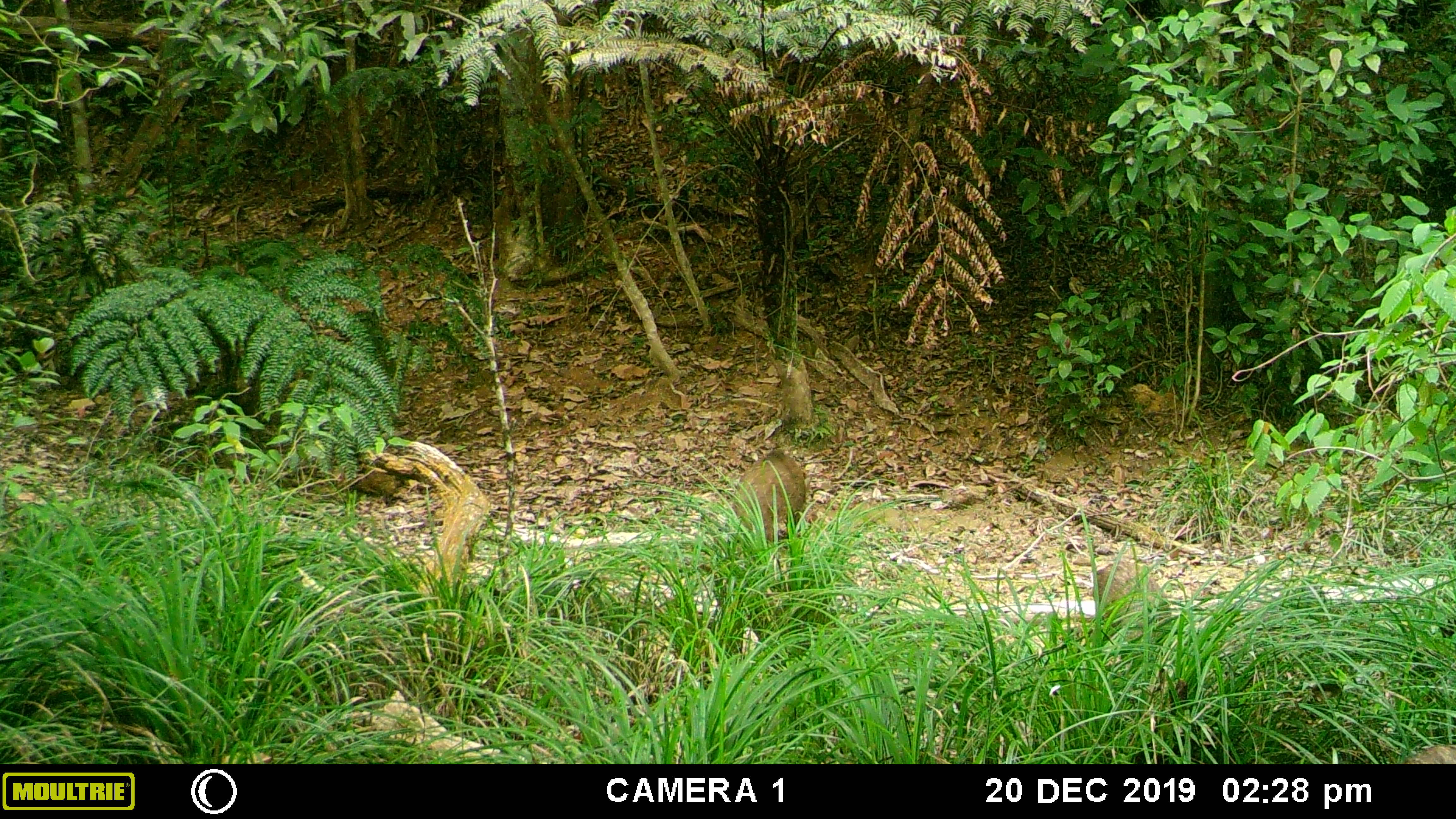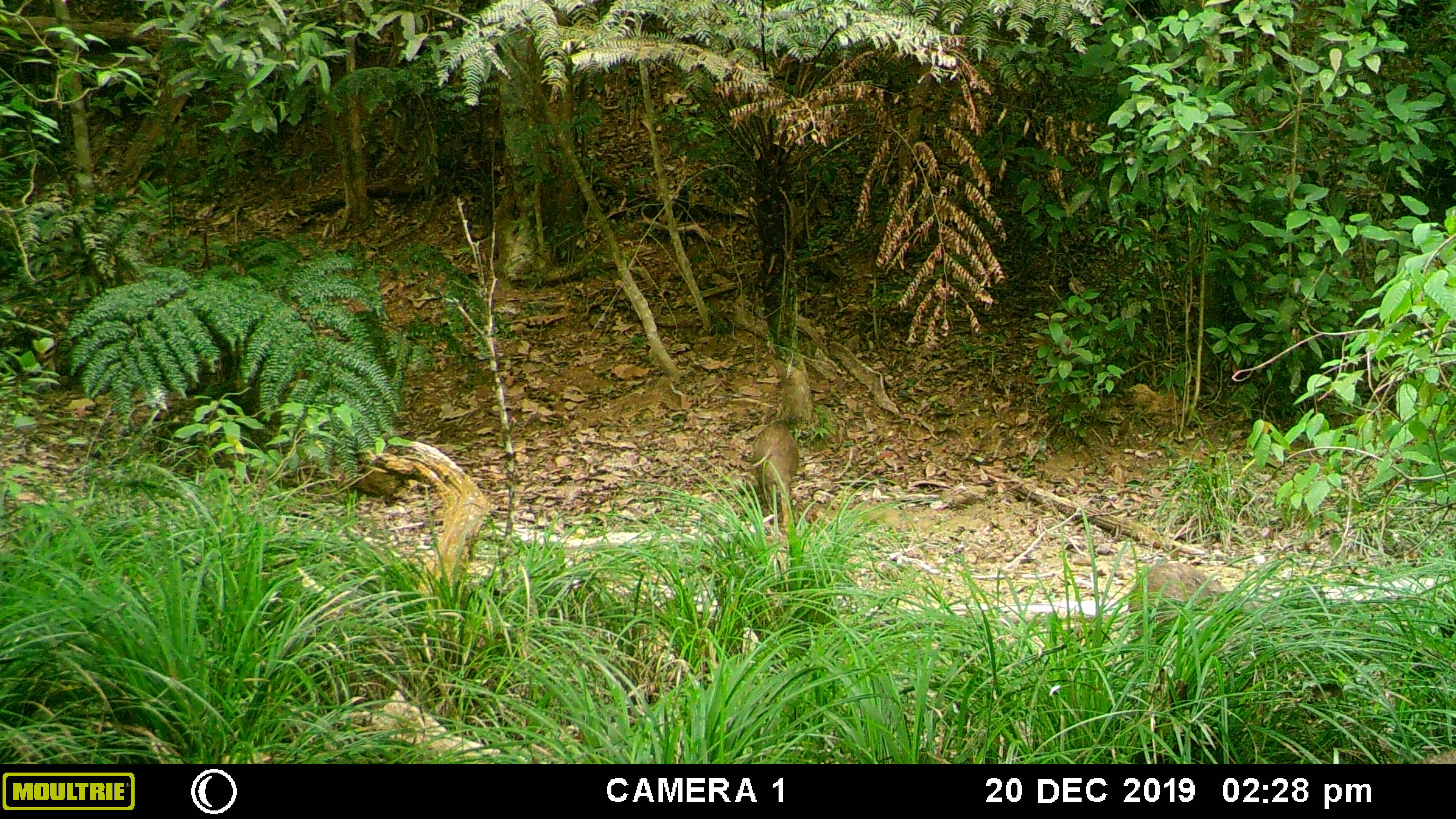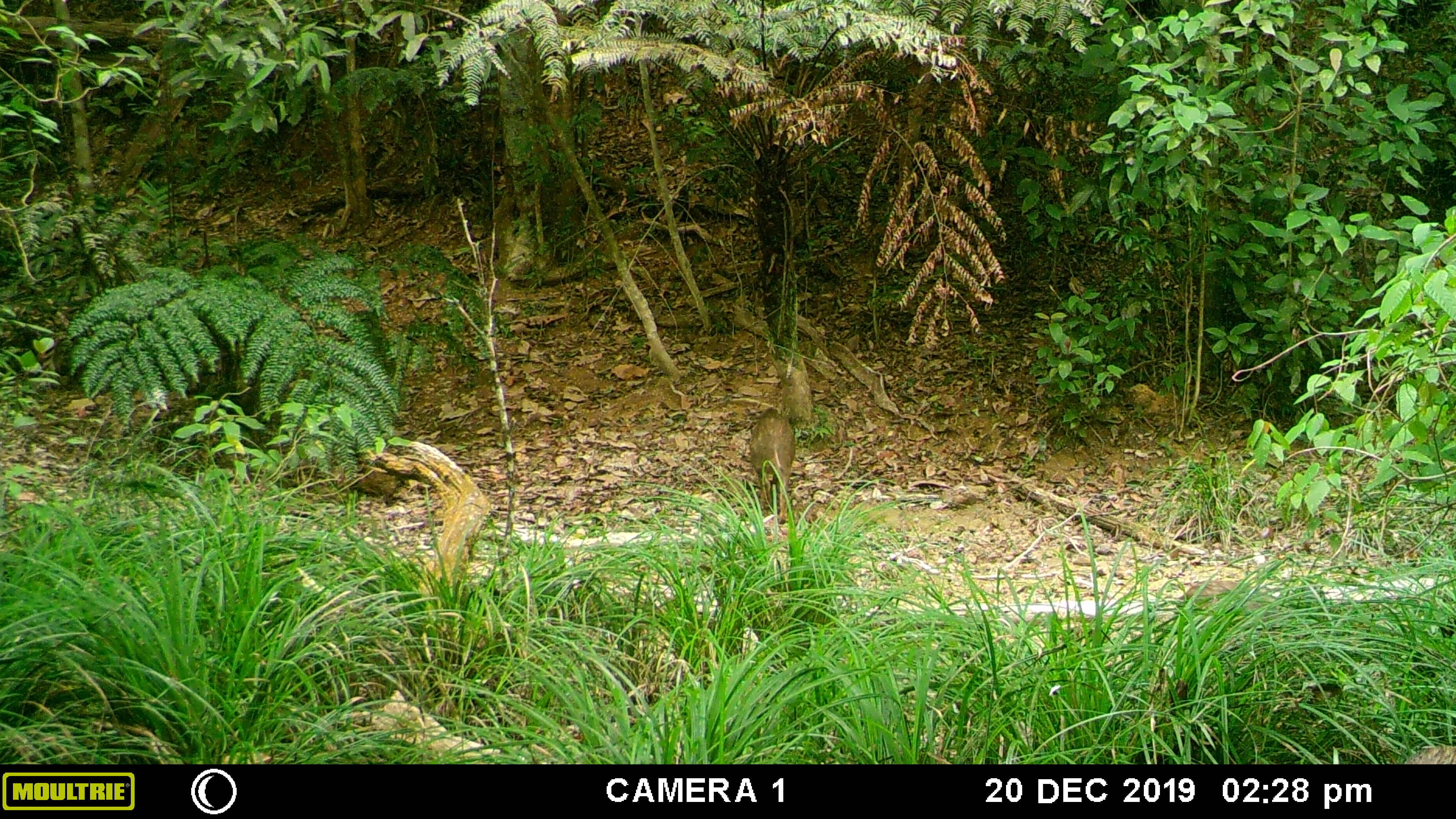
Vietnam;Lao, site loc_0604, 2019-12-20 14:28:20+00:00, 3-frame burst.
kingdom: Animalia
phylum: Chordata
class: Mammalia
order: Artiodactyla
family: Suidae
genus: Sus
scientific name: Sus scrofa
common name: eurasian wild pig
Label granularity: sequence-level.